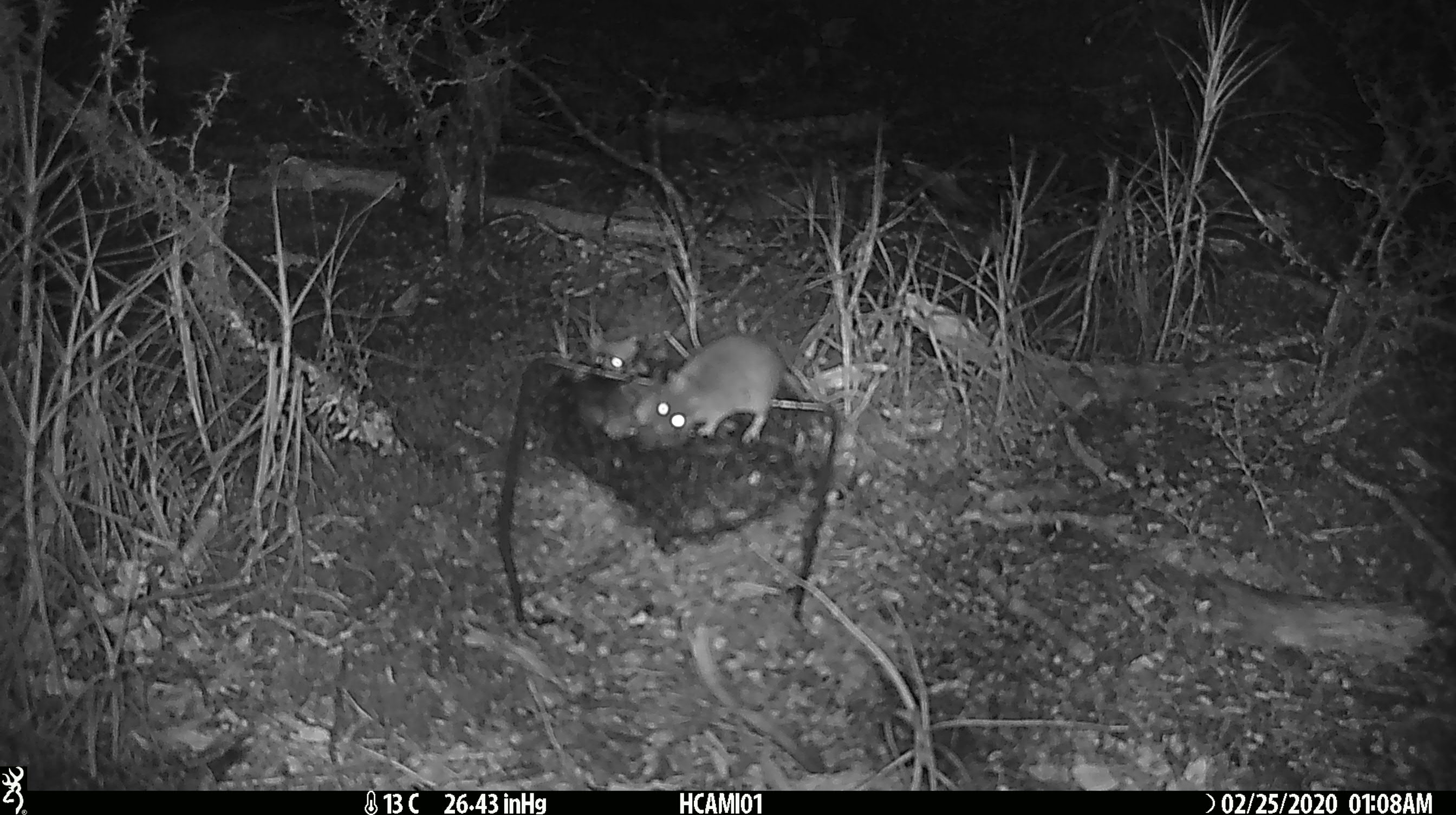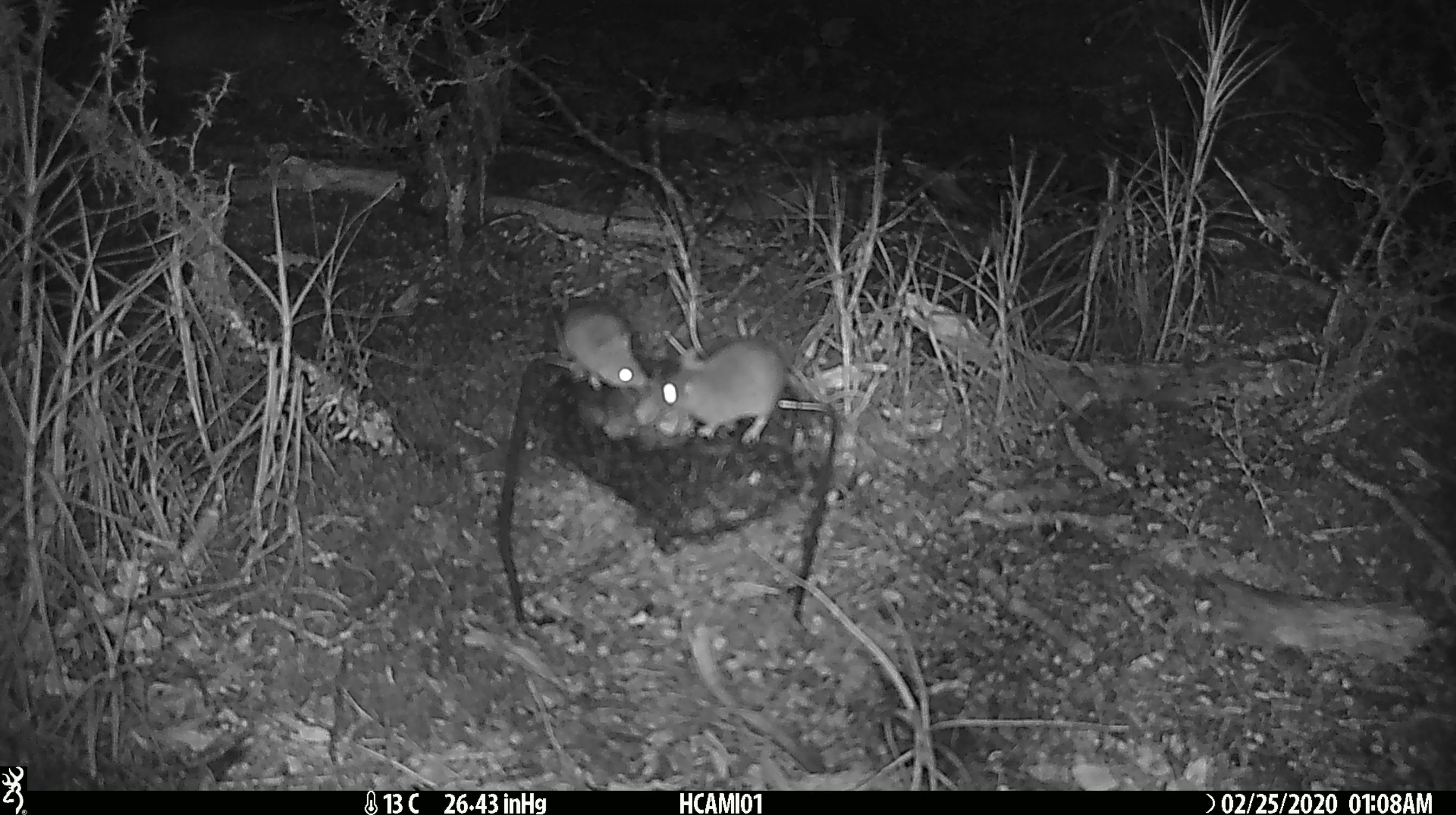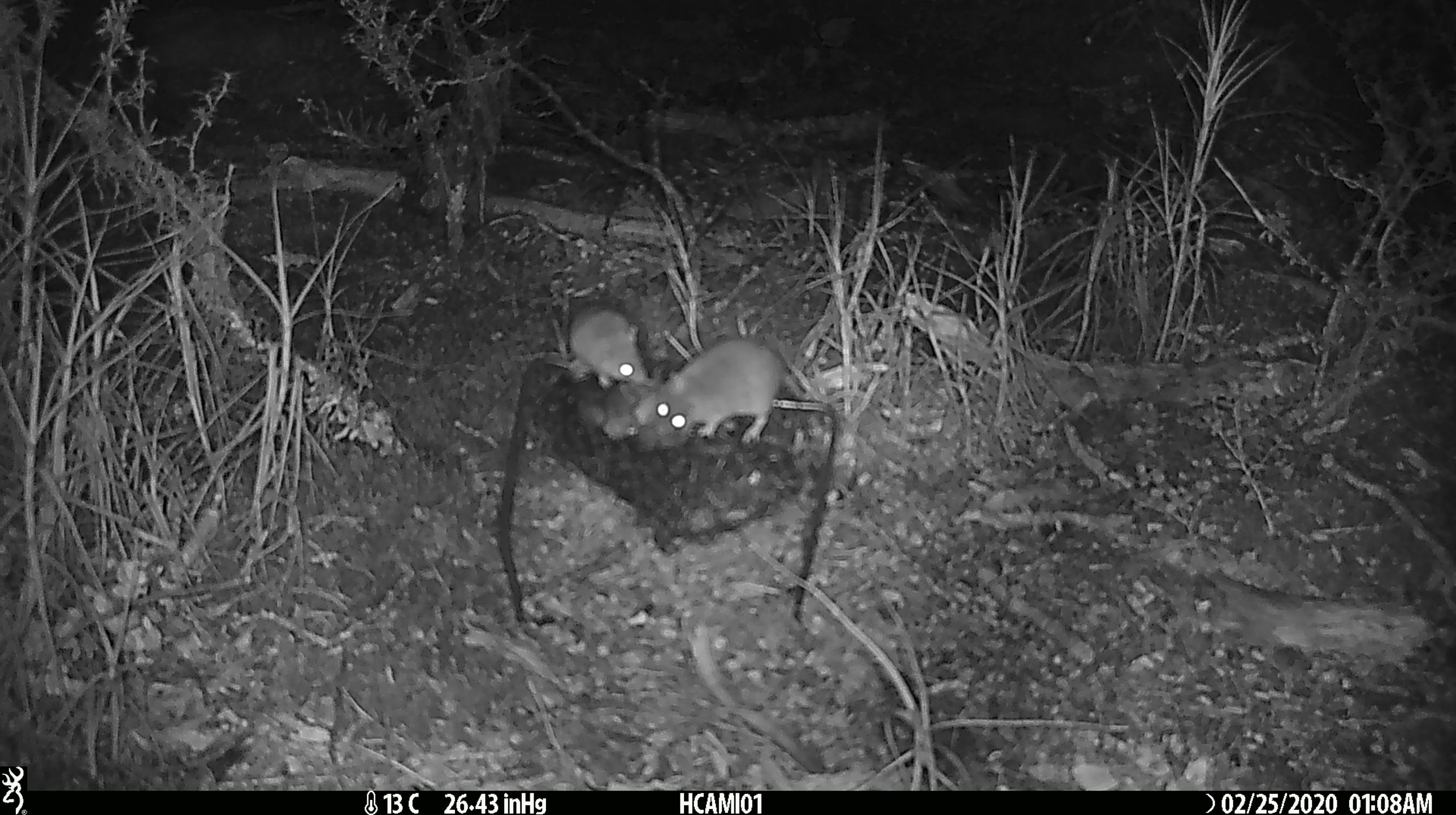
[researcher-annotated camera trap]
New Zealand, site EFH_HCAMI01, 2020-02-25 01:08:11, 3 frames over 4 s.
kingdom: Animalia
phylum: Chordata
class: Mammalia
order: Rodentia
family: Muridae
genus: Mus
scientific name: Mus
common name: mouse